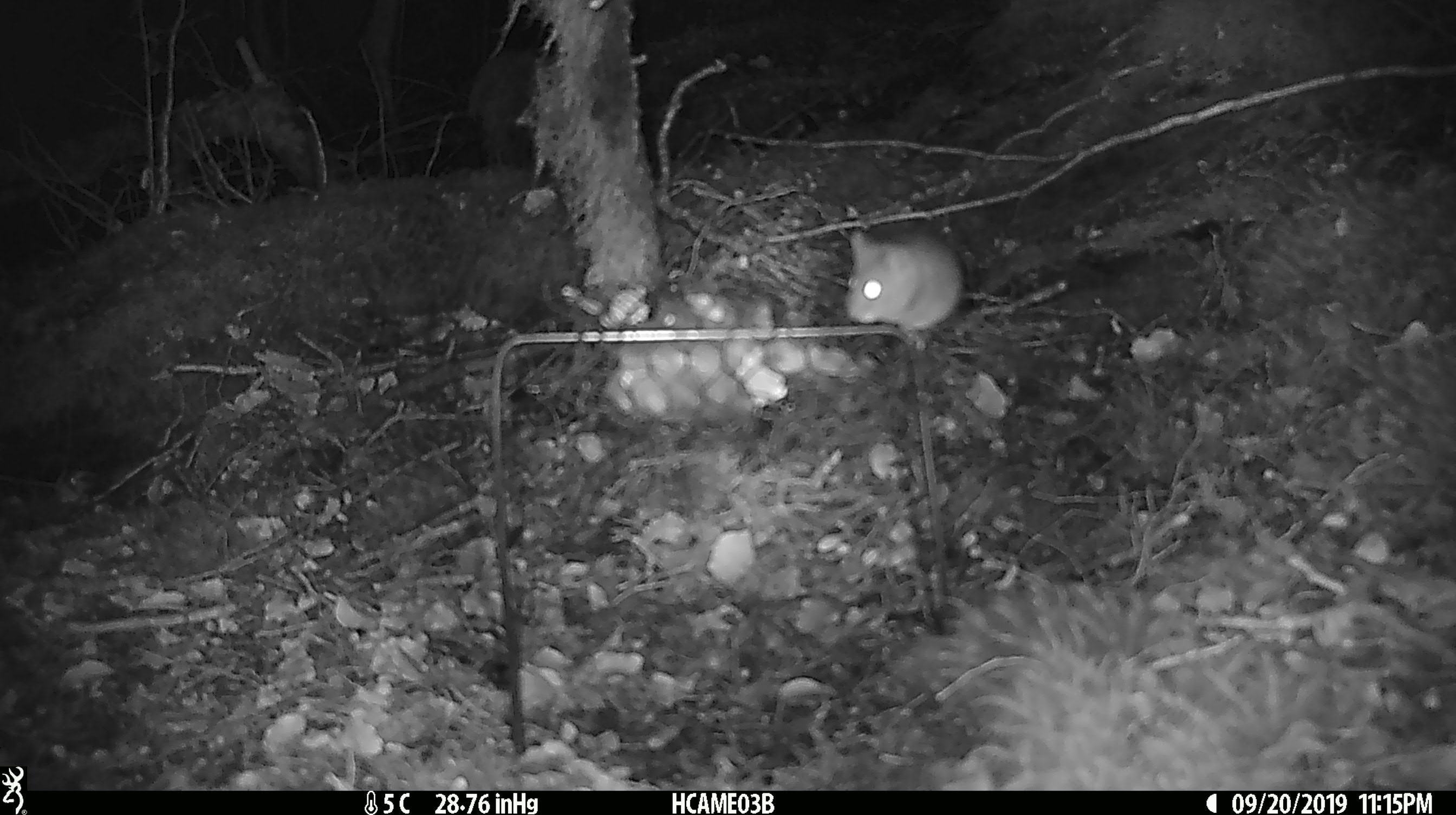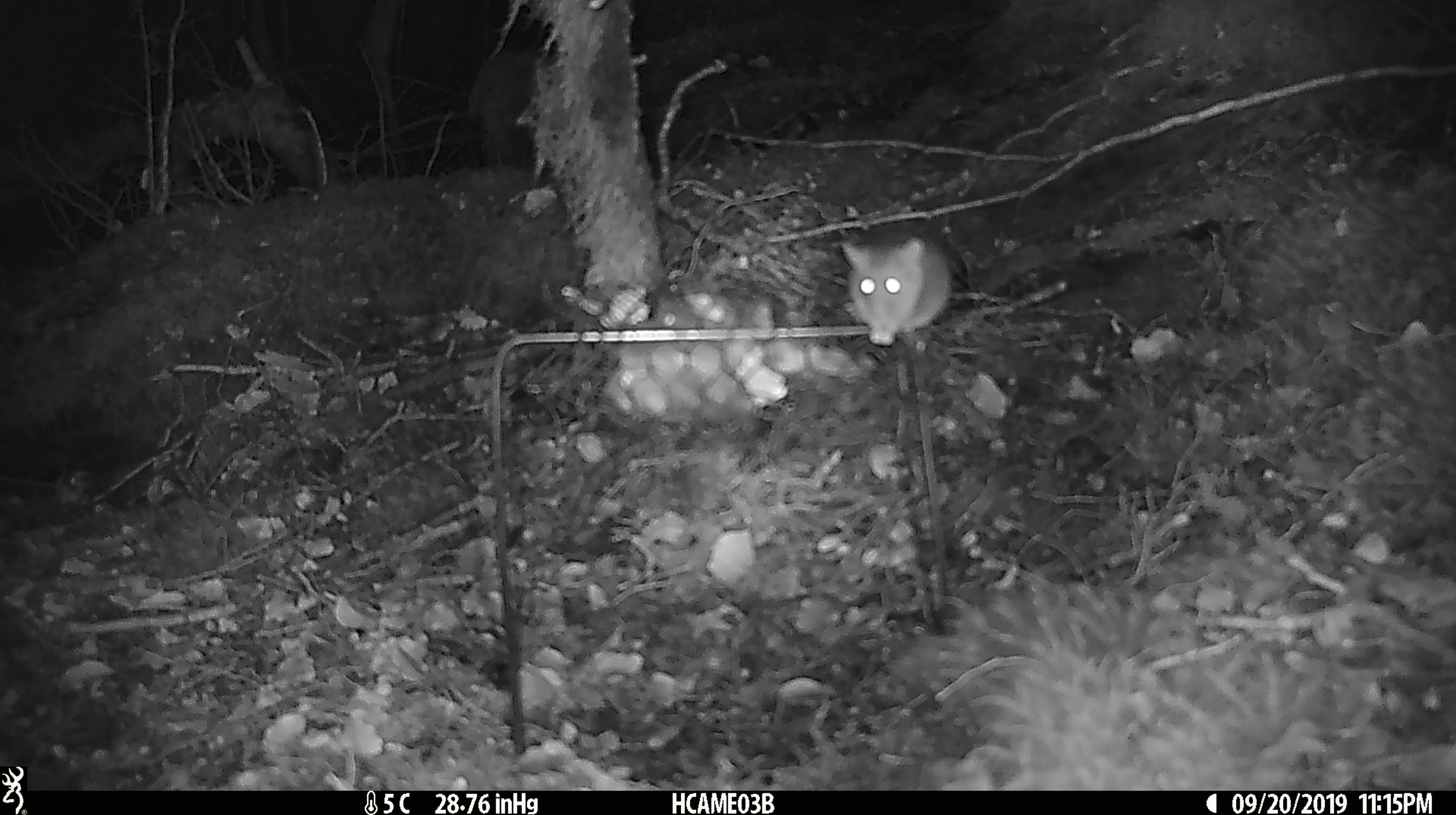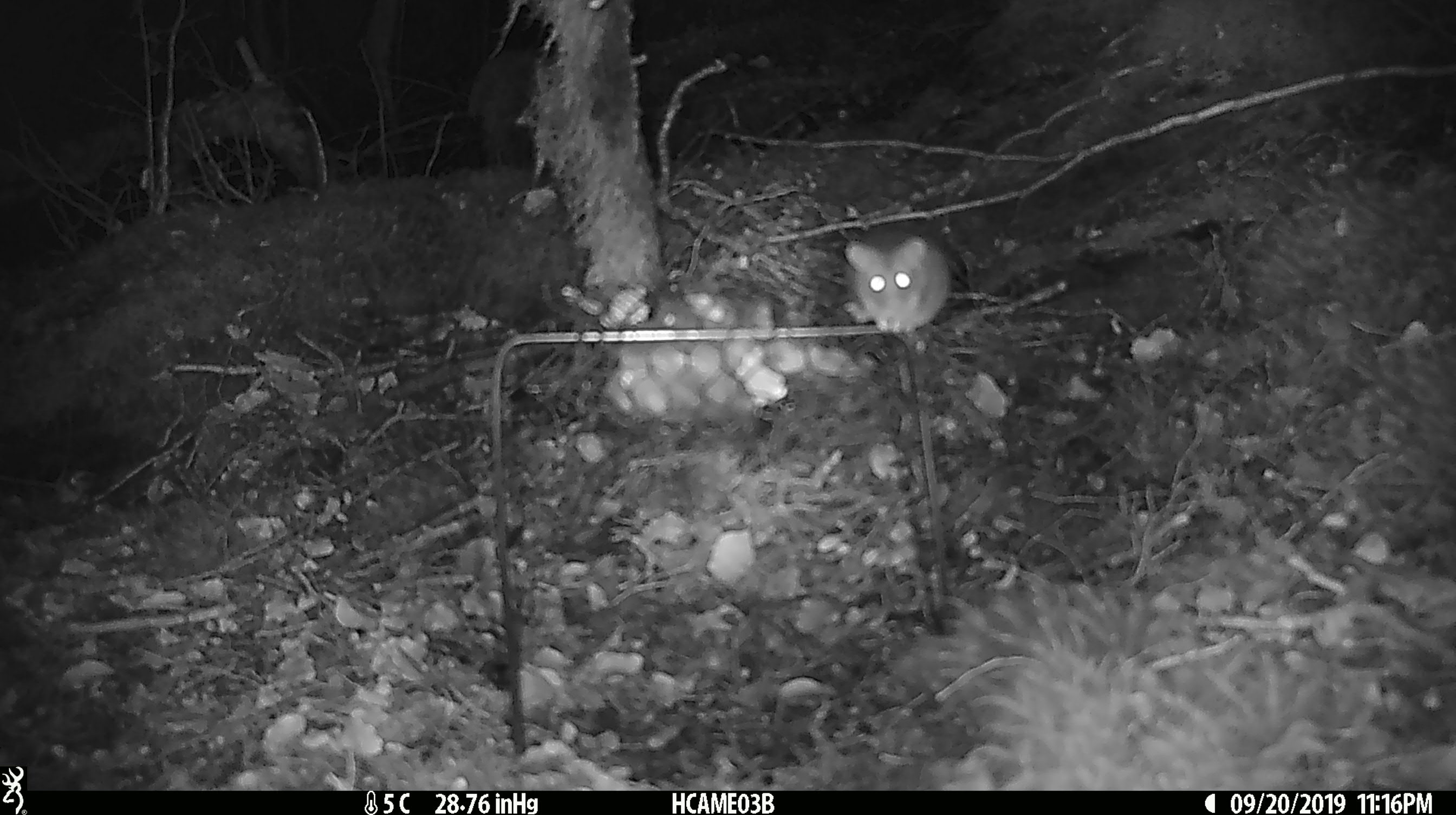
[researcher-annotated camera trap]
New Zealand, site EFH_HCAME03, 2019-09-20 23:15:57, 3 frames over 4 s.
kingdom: Animalia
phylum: Chordata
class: Mammalia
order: Rodentia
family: Muridae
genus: Mus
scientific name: Mus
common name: mouse